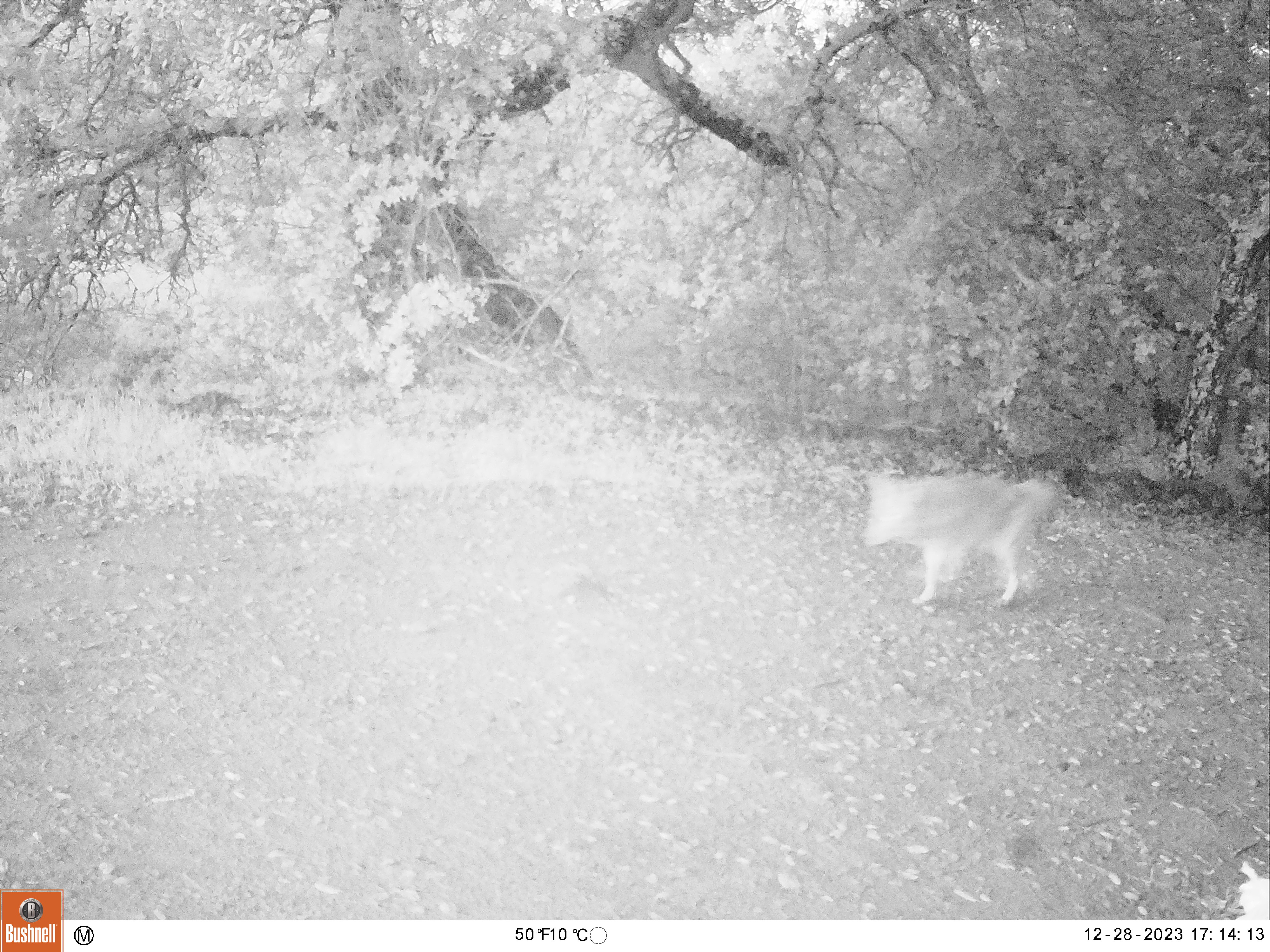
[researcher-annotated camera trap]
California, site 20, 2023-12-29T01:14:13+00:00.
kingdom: Animalia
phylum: Chordata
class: Mammalia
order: Carnivora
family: Canidae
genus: Canis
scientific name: Canis latrans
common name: coyote